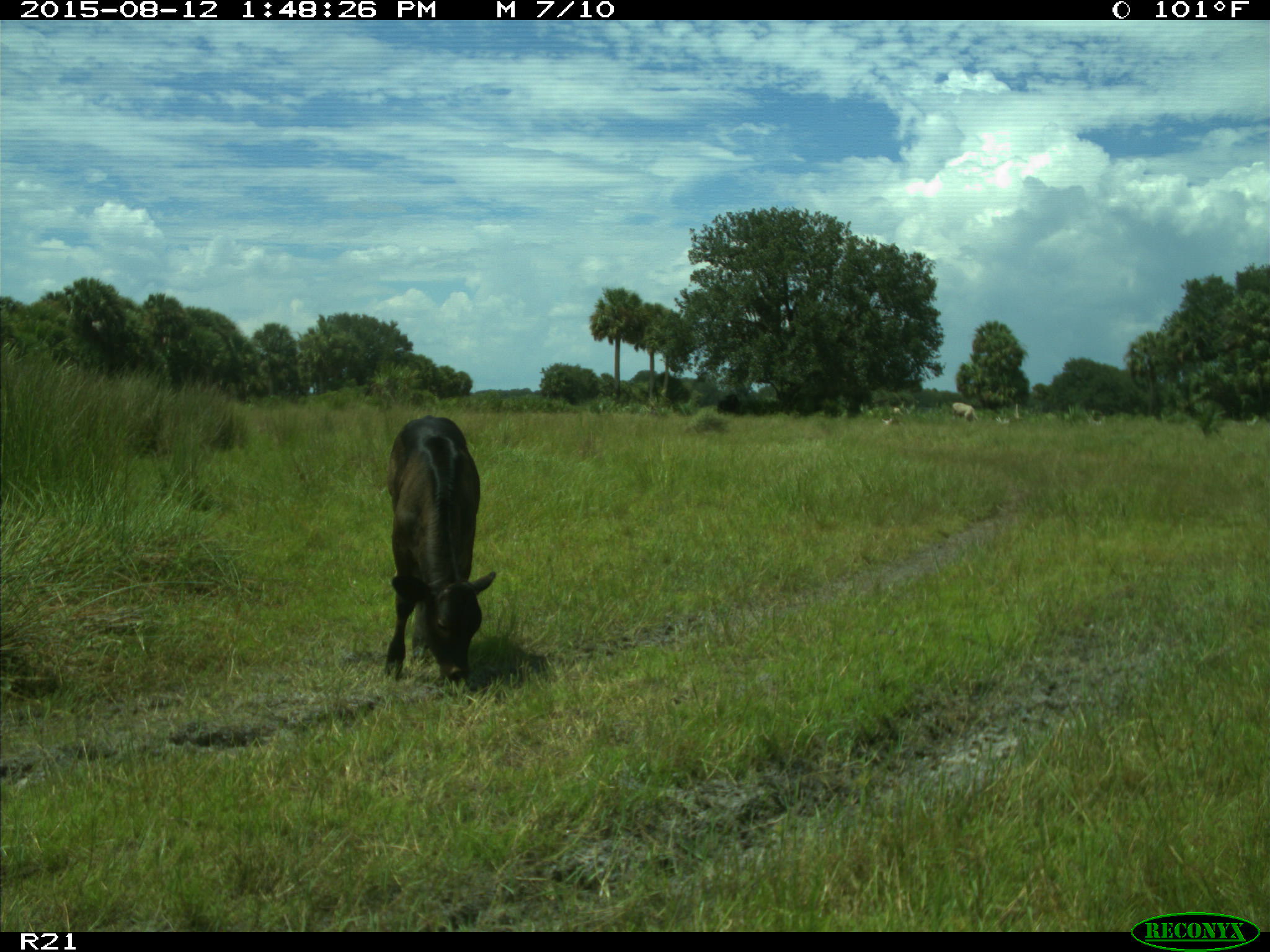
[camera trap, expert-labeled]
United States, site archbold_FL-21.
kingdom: Animalia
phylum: Chordata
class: Mammalia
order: Artiodactyla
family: Bovidae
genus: Bos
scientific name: Bos taurus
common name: domestic cow